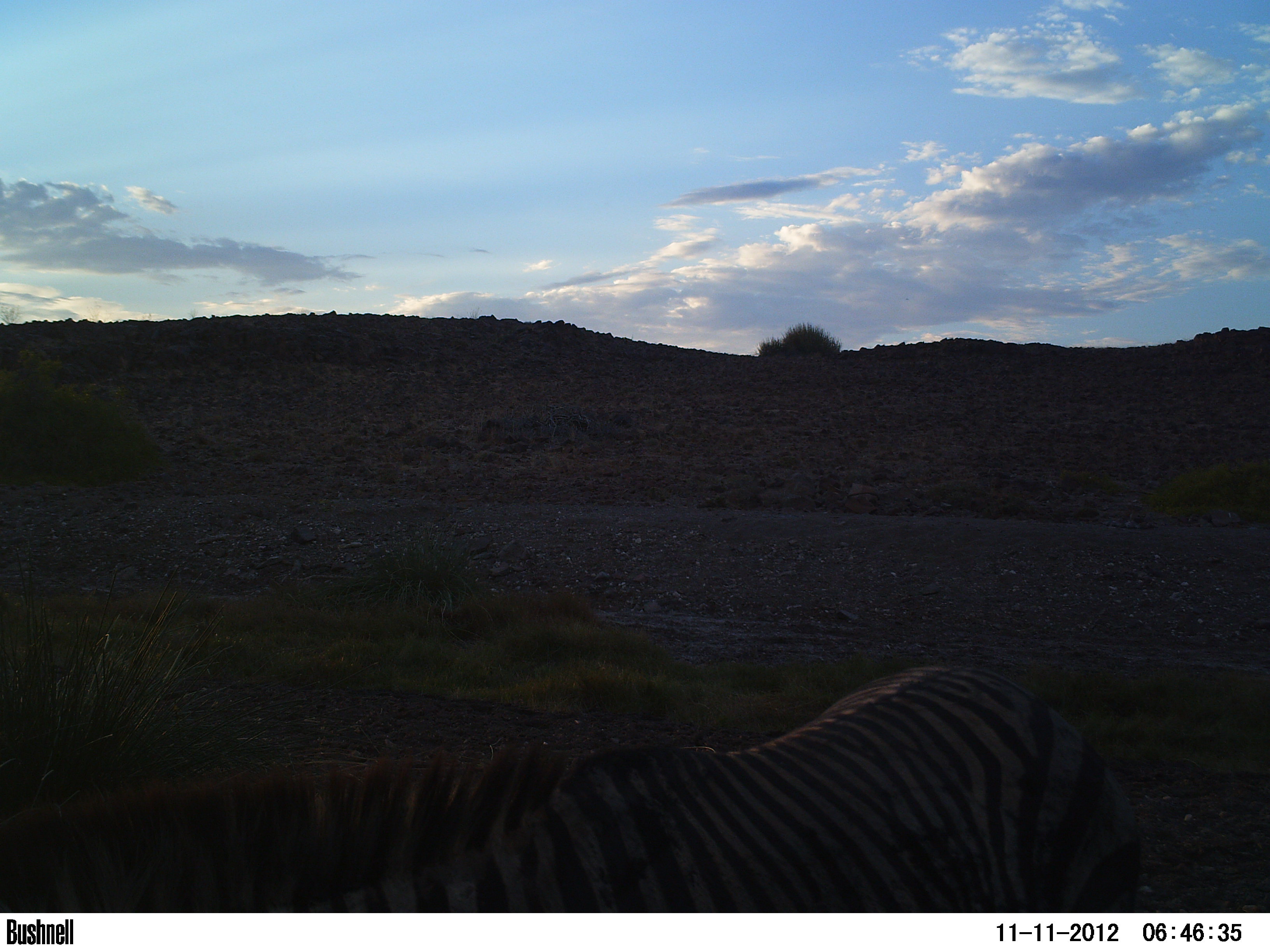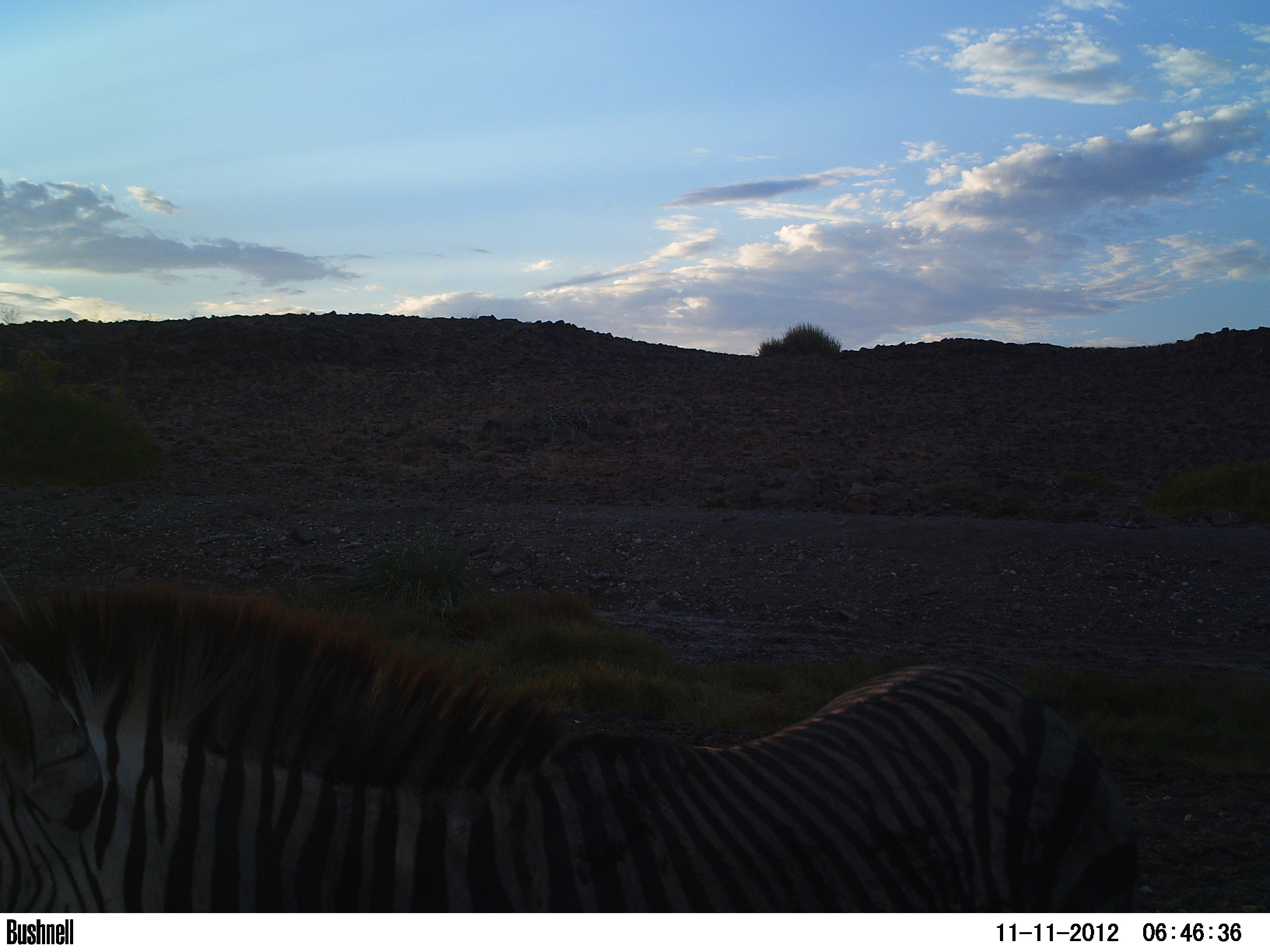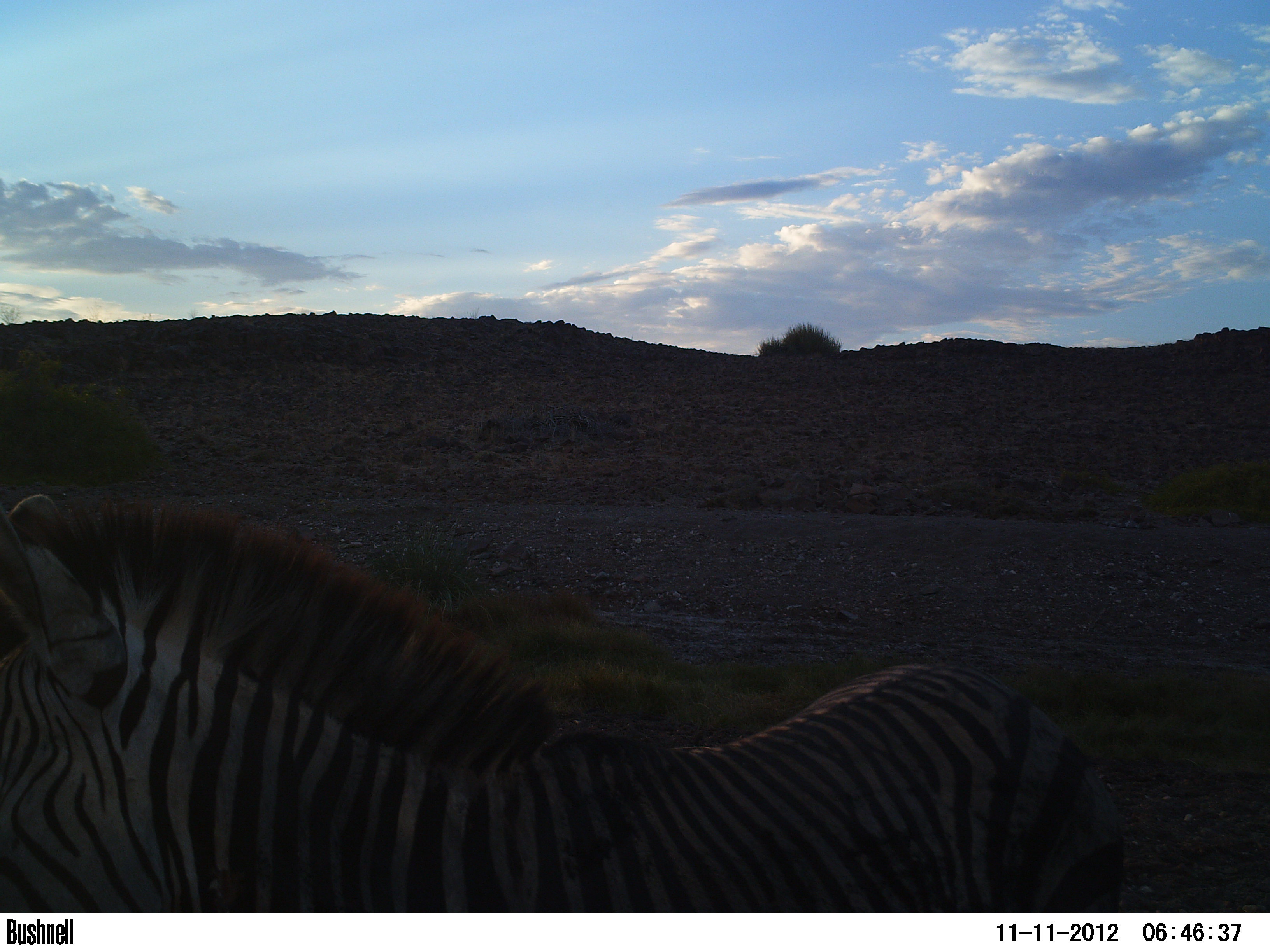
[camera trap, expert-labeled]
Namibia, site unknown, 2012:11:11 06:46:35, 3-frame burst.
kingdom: Animalia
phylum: Chordata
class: Mammalia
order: Perissodactyla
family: Equidae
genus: Equus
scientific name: Equus zebra hartmannae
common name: hartmann's mountain zebra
Equus zebra hartmannae (hartmann's mountain zebra).